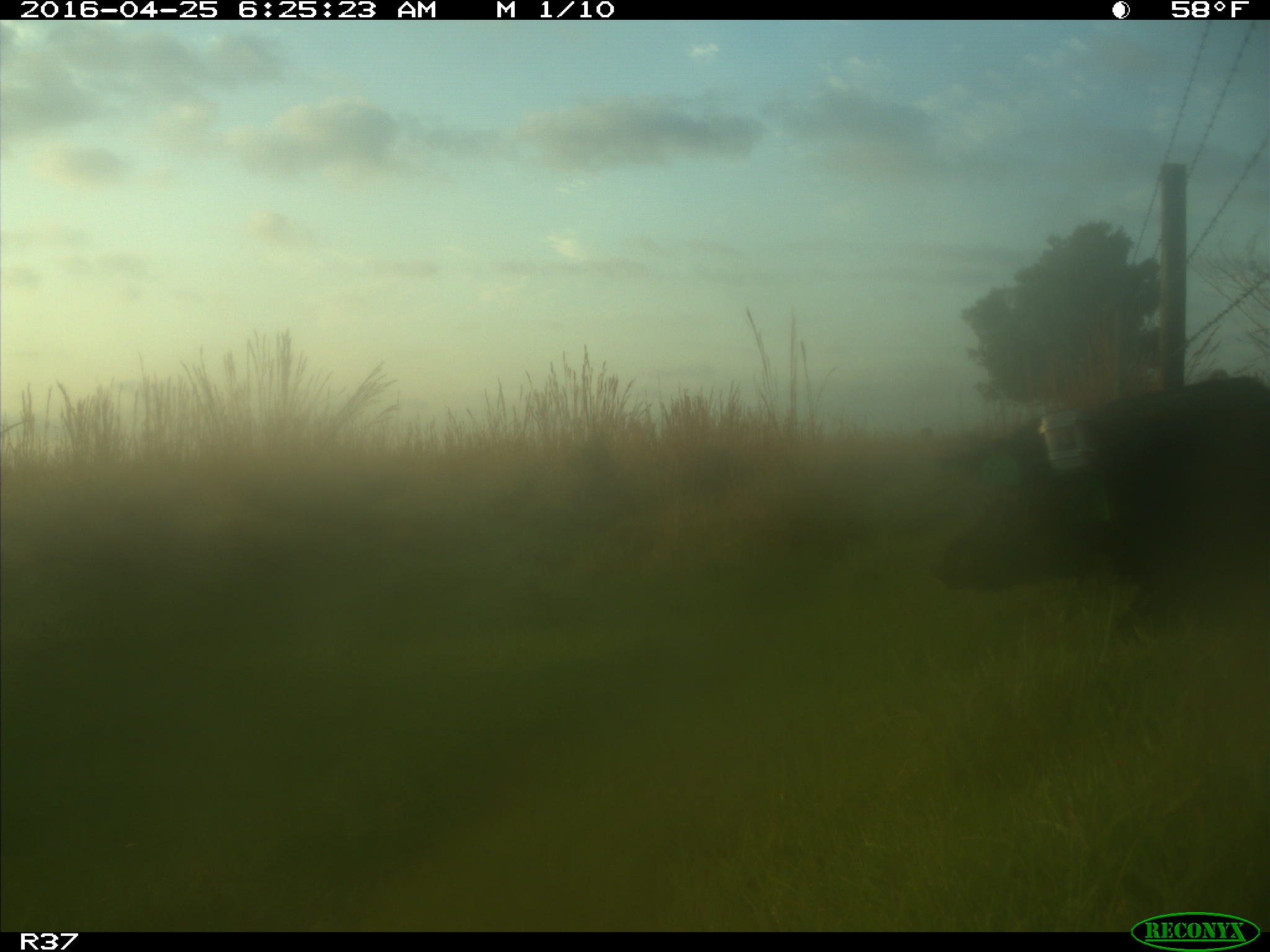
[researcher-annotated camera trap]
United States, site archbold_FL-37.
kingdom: Animalia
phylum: Chordata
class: Mammalia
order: Artiodactyla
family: Suidae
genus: Sus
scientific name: Sus scrofa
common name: wild boar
Sus scrofa (wild boar).